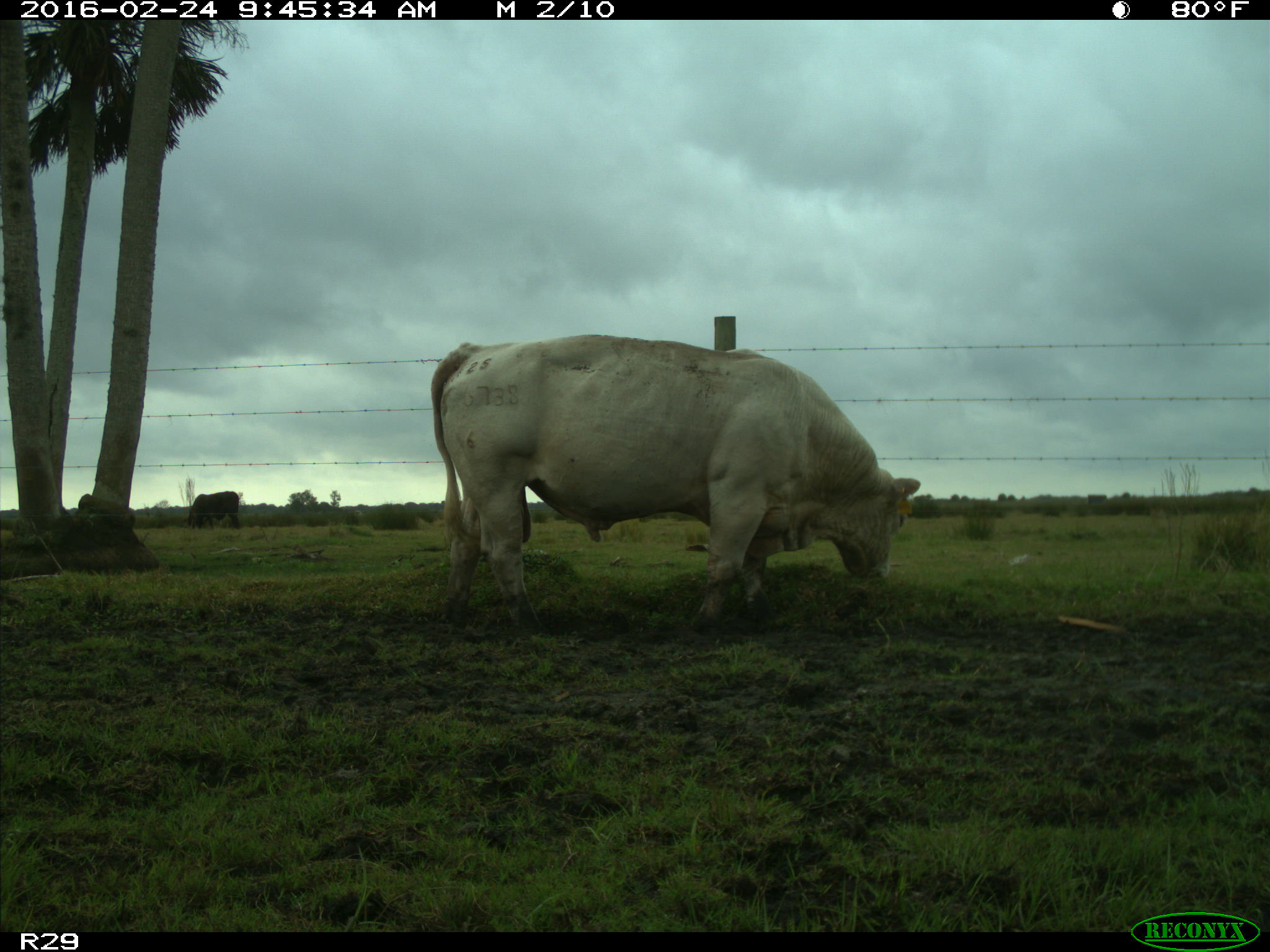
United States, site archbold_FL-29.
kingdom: Animalia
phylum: Chordata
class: Mammalia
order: Artiodactyla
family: Bovidae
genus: Bos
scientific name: Bos taurus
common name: domestic cow